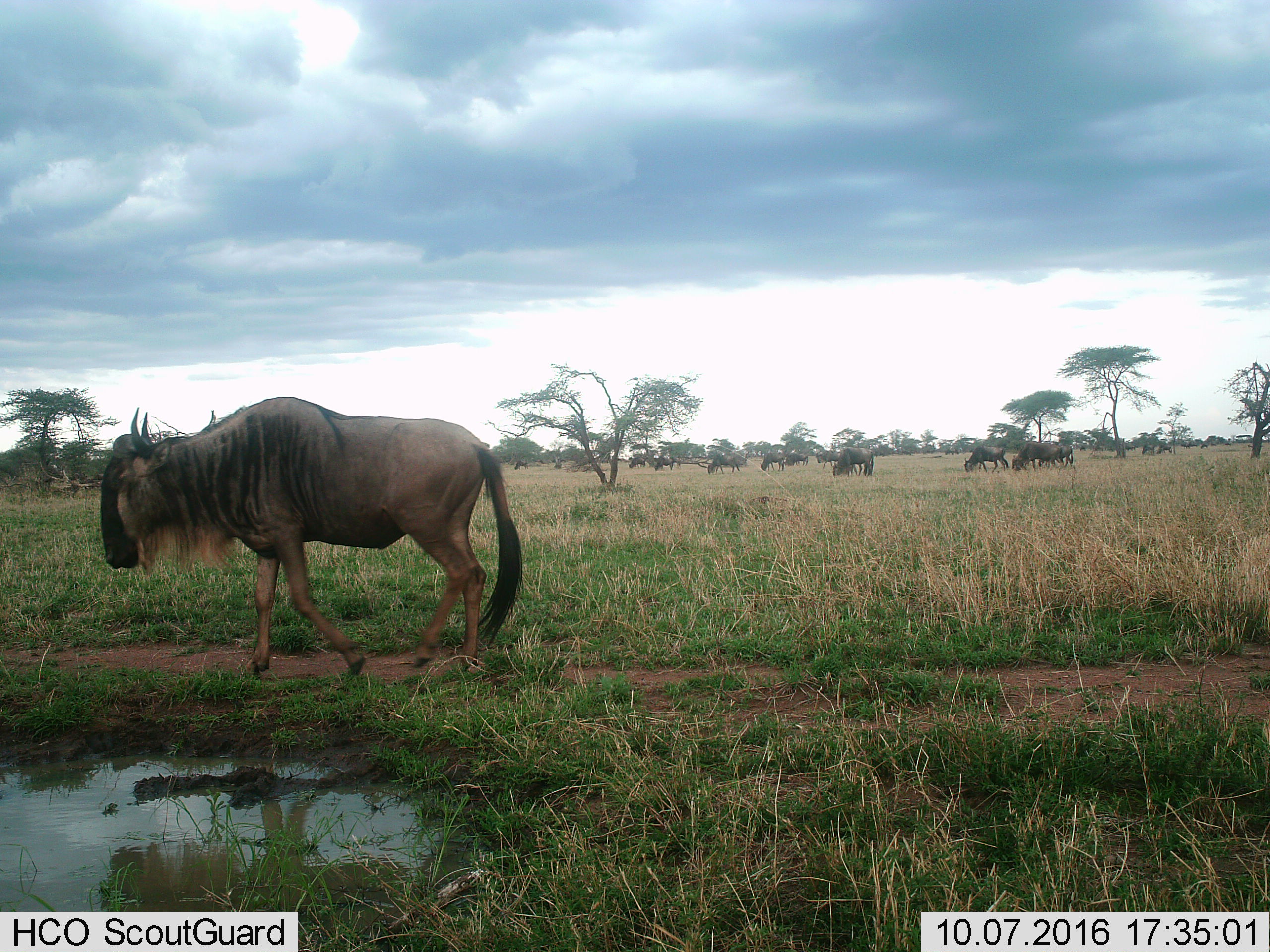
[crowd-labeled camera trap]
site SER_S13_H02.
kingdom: Animalia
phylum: Chordata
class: Mammalia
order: Artiodactyla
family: Bovidae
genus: Connochaetes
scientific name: Connochaetes taurinus taurinus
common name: blue wildebeest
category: wildebeestblue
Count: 11-50.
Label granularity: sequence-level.